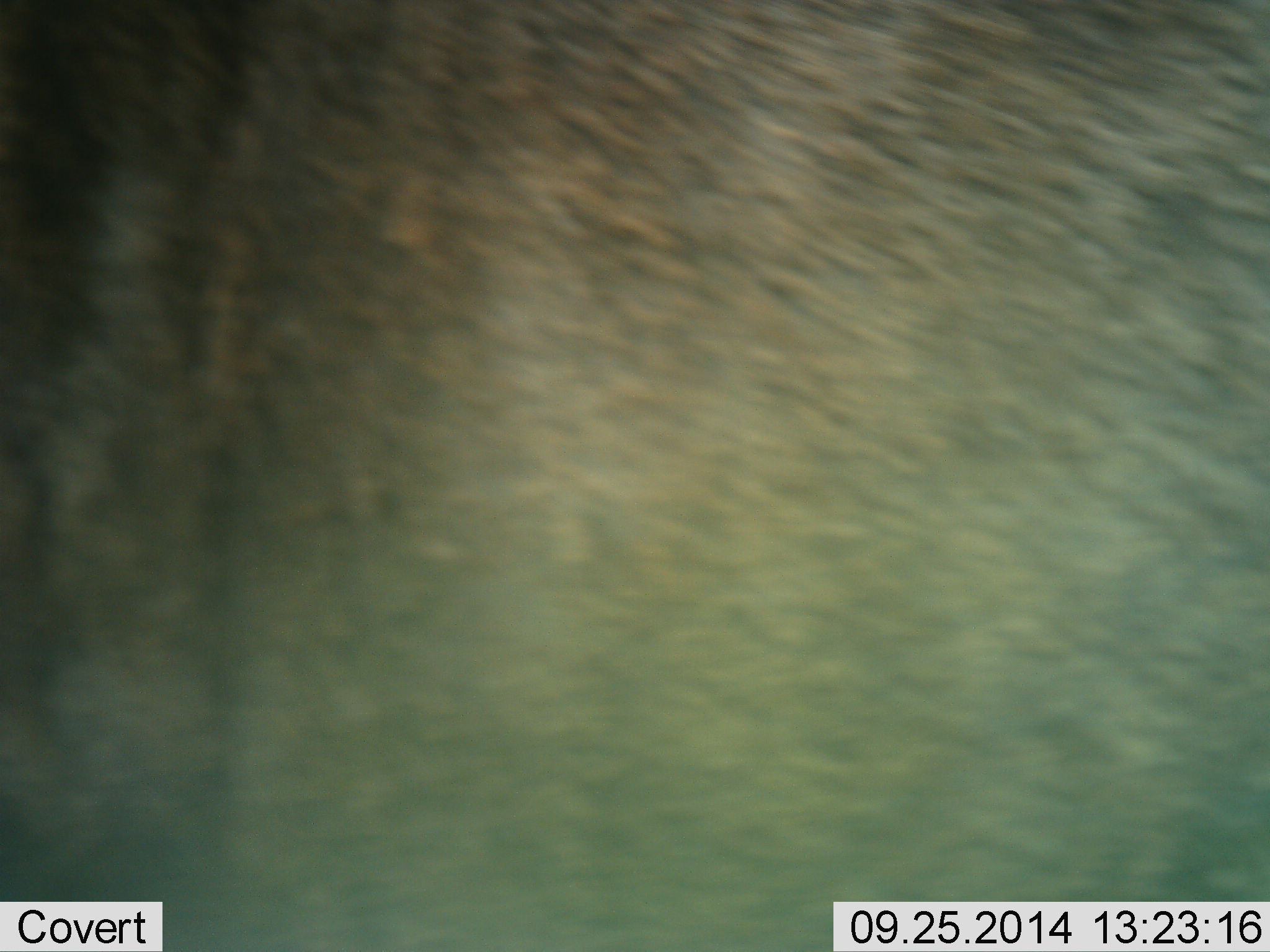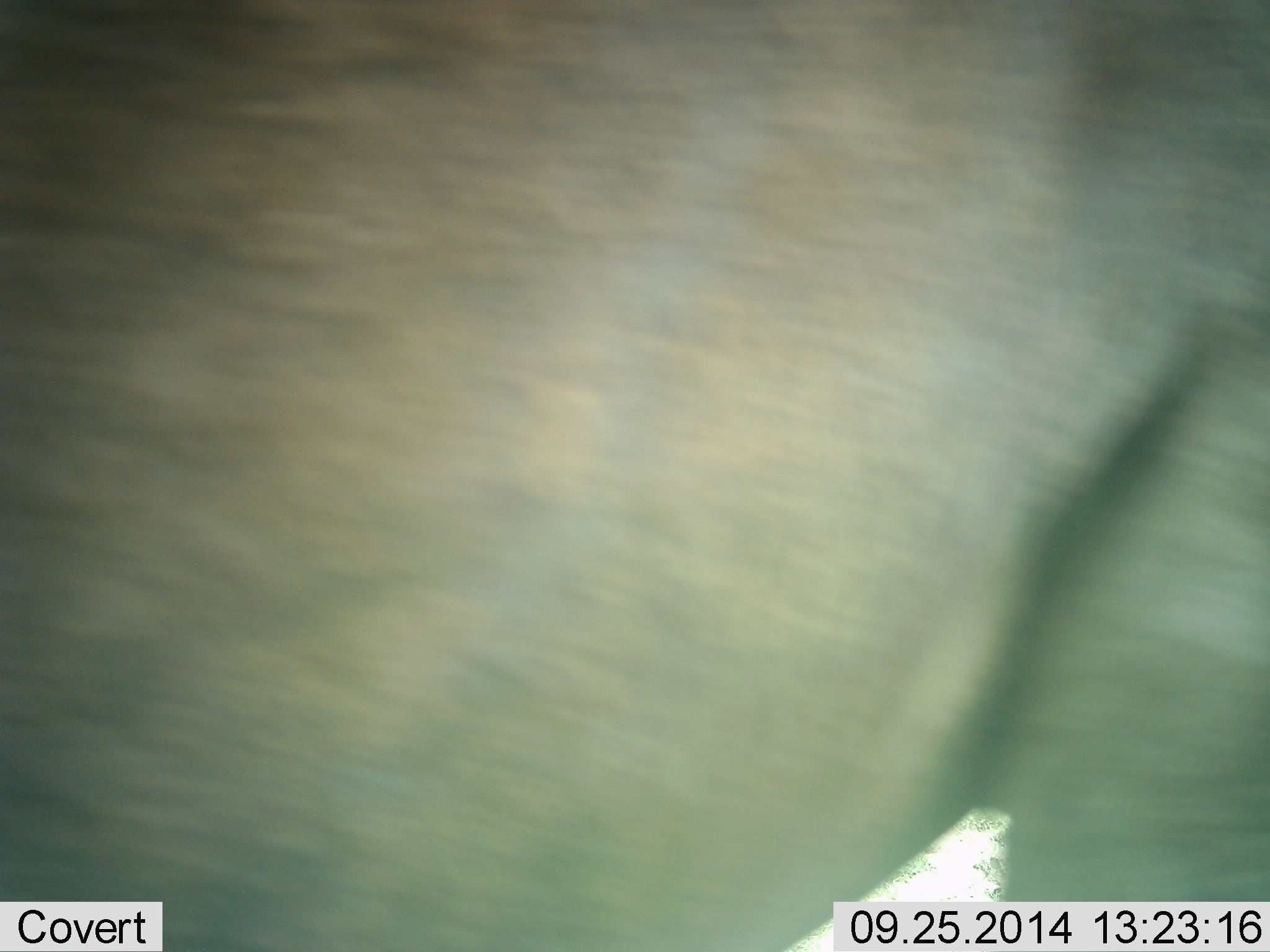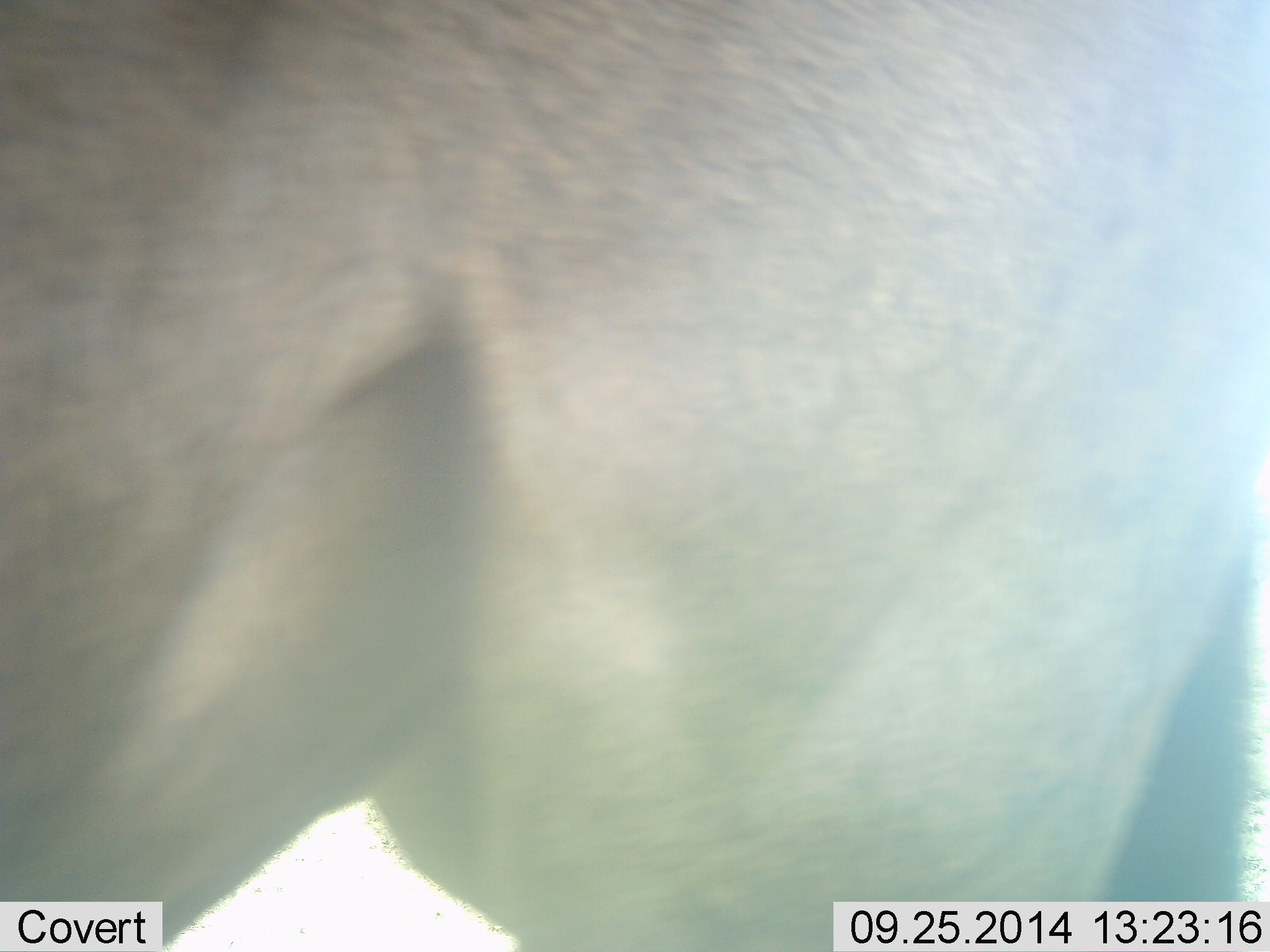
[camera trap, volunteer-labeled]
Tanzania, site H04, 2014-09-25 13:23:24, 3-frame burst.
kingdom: Animalia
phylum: Chordata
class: Mammalia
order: Artiodactyla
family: Bovidae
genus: Connochaetes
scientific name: Connochaetes taurinus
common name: blue wildebeest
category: wildebeest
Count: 1.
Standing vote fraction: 33%.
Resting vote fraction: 0%.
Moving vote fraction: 67%.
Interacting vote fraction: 0%.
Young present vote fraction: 0%.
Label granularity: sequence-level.